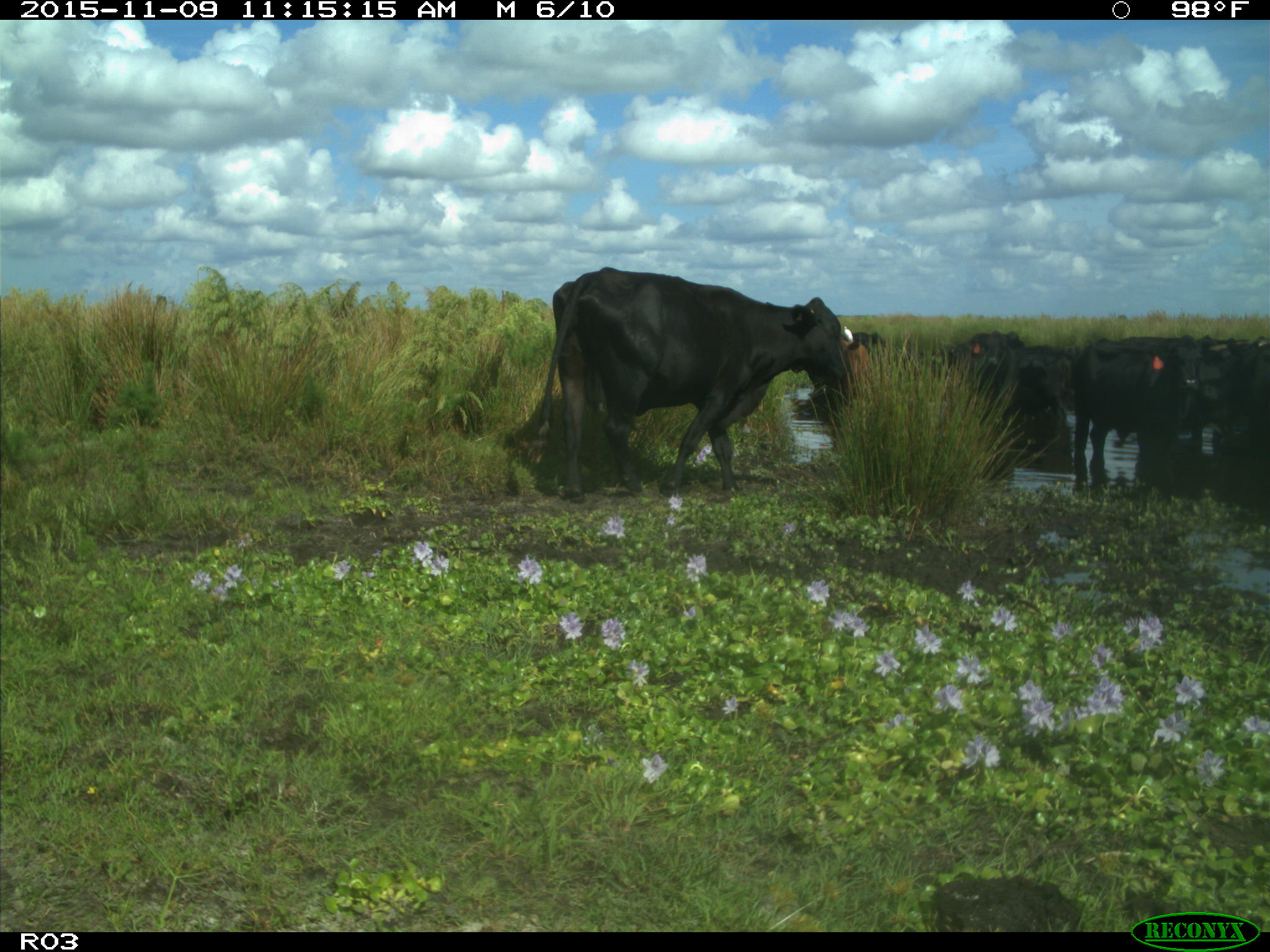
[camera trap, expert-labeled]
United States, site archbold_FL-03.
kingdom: Animalia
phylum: Chordata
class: Mammalia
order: Artiodactyla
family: Bovidae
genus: Bos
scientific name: Bos taurus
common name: domestic cow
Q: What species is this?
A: Bos taurus (domestic cow).